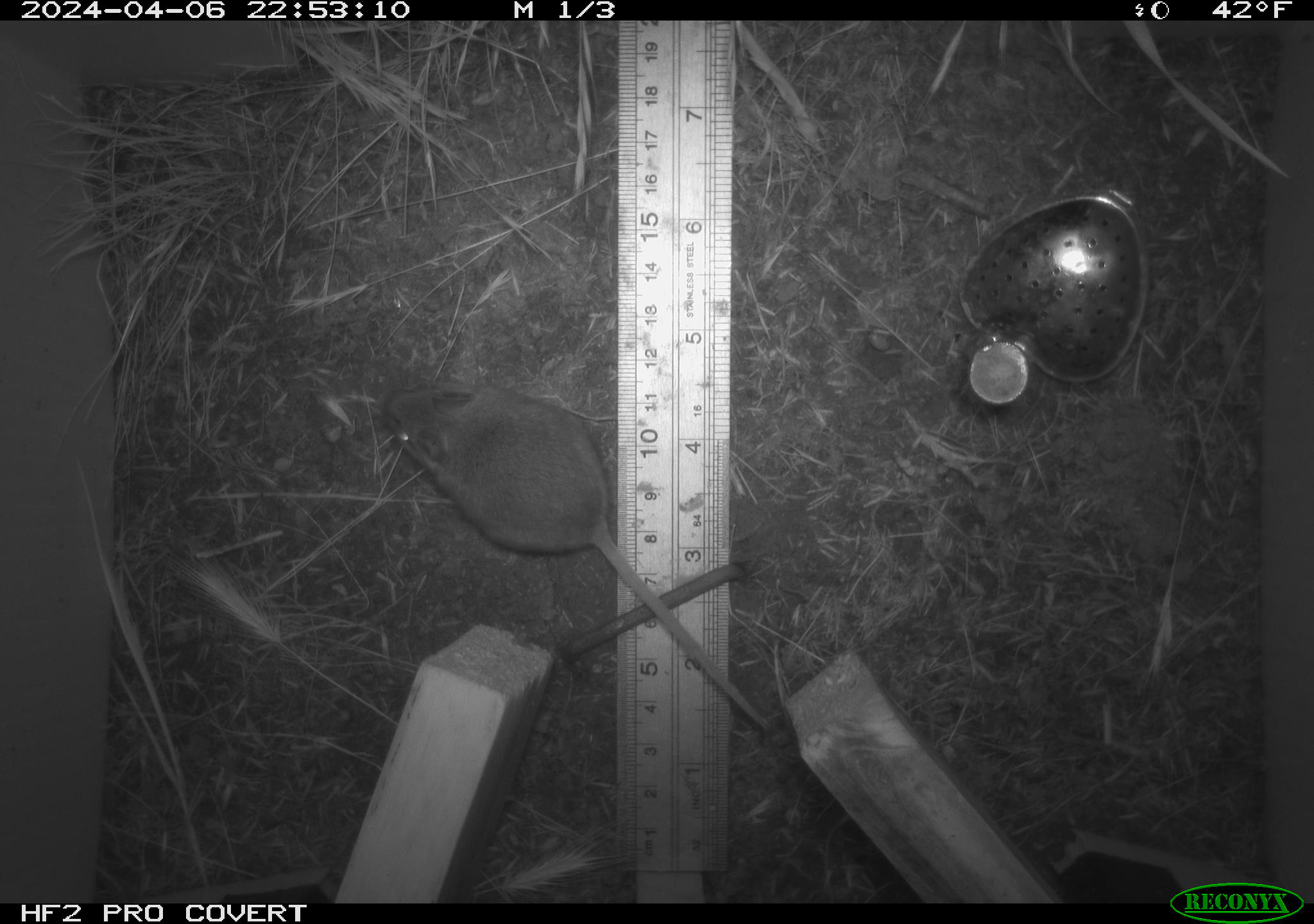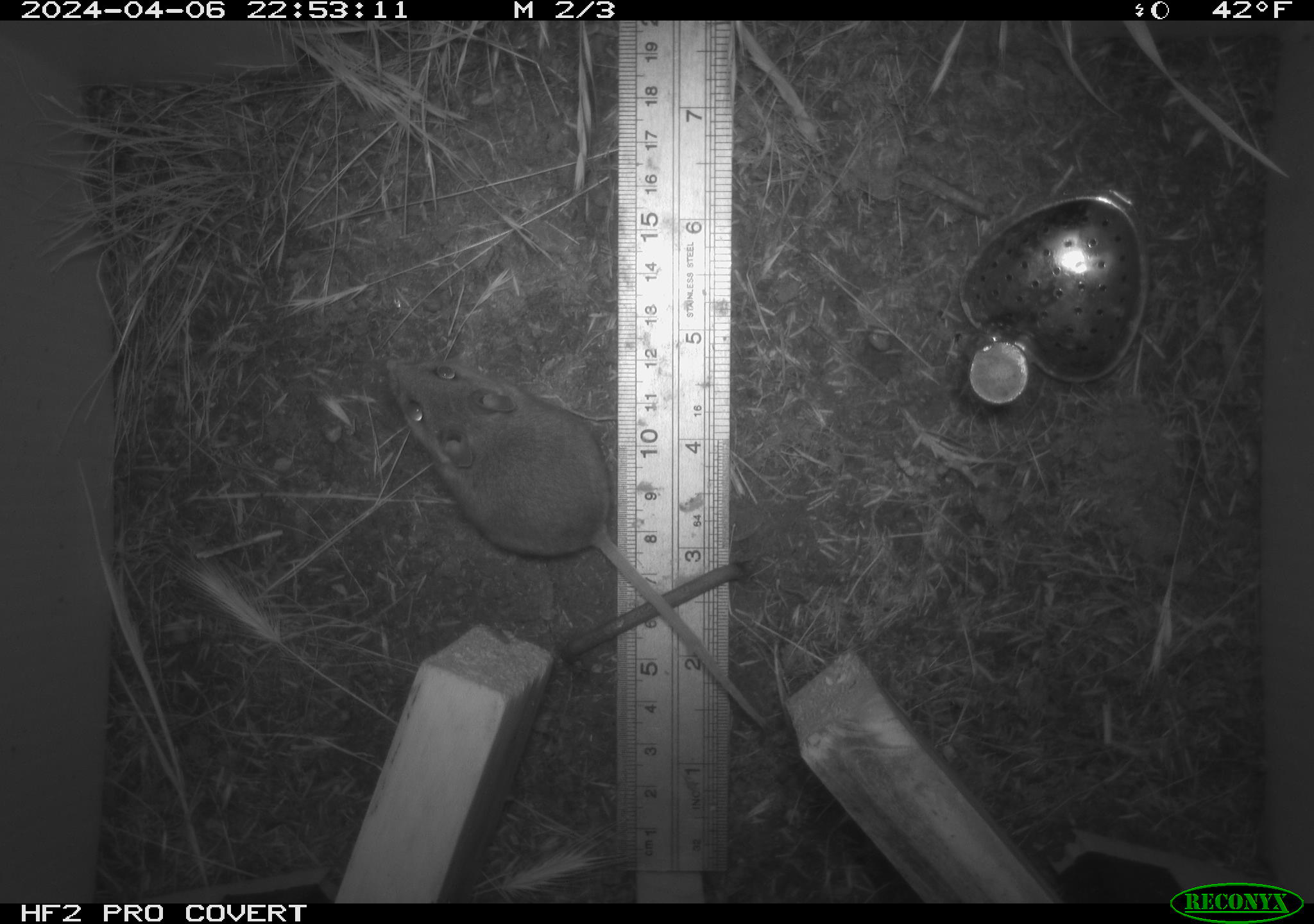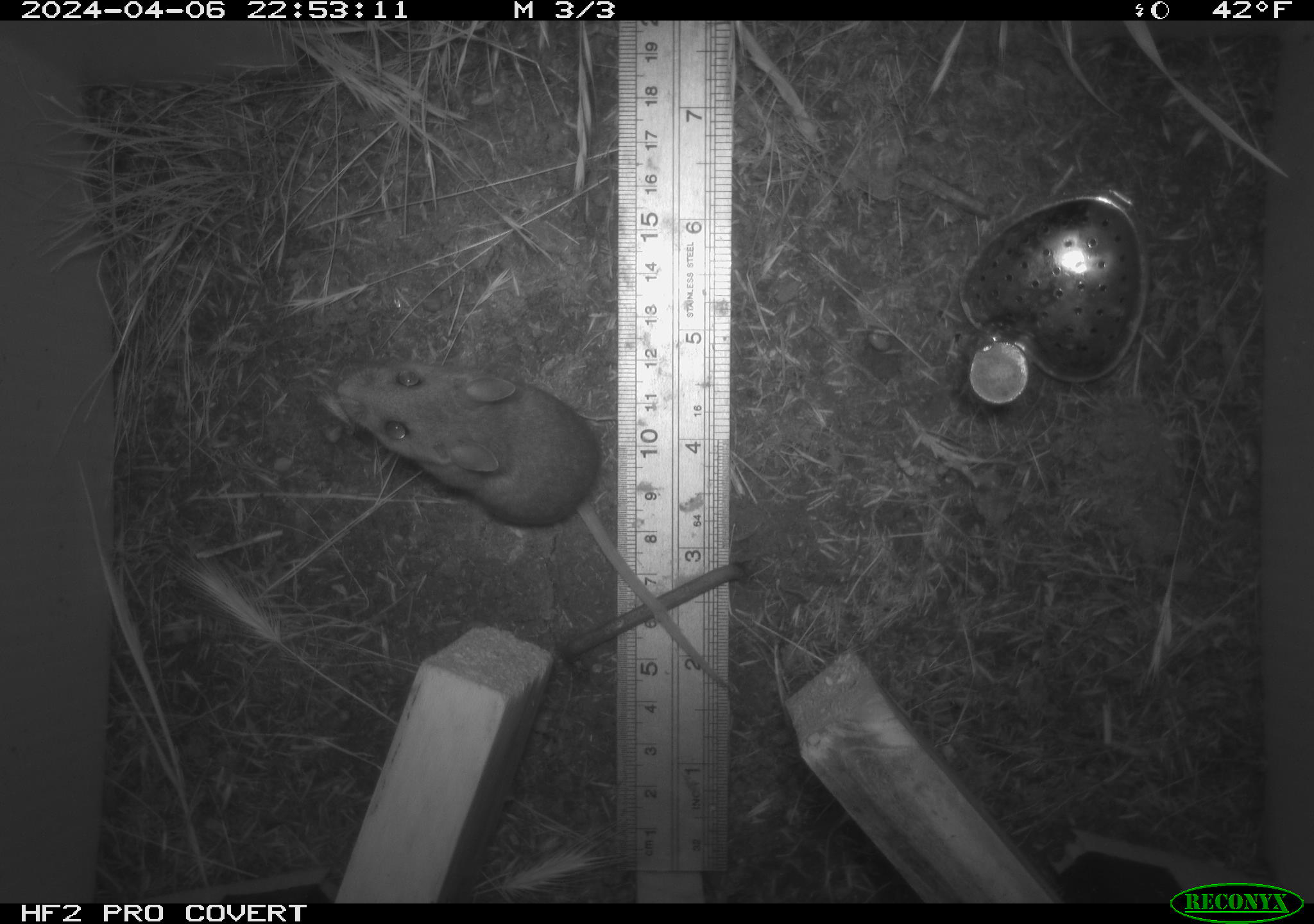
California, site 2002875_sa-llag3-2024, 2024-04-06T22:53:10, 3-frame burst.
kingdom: Animalia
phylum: Chordata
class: Mammalia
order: Rodentia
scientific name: Rodentia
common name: rodent